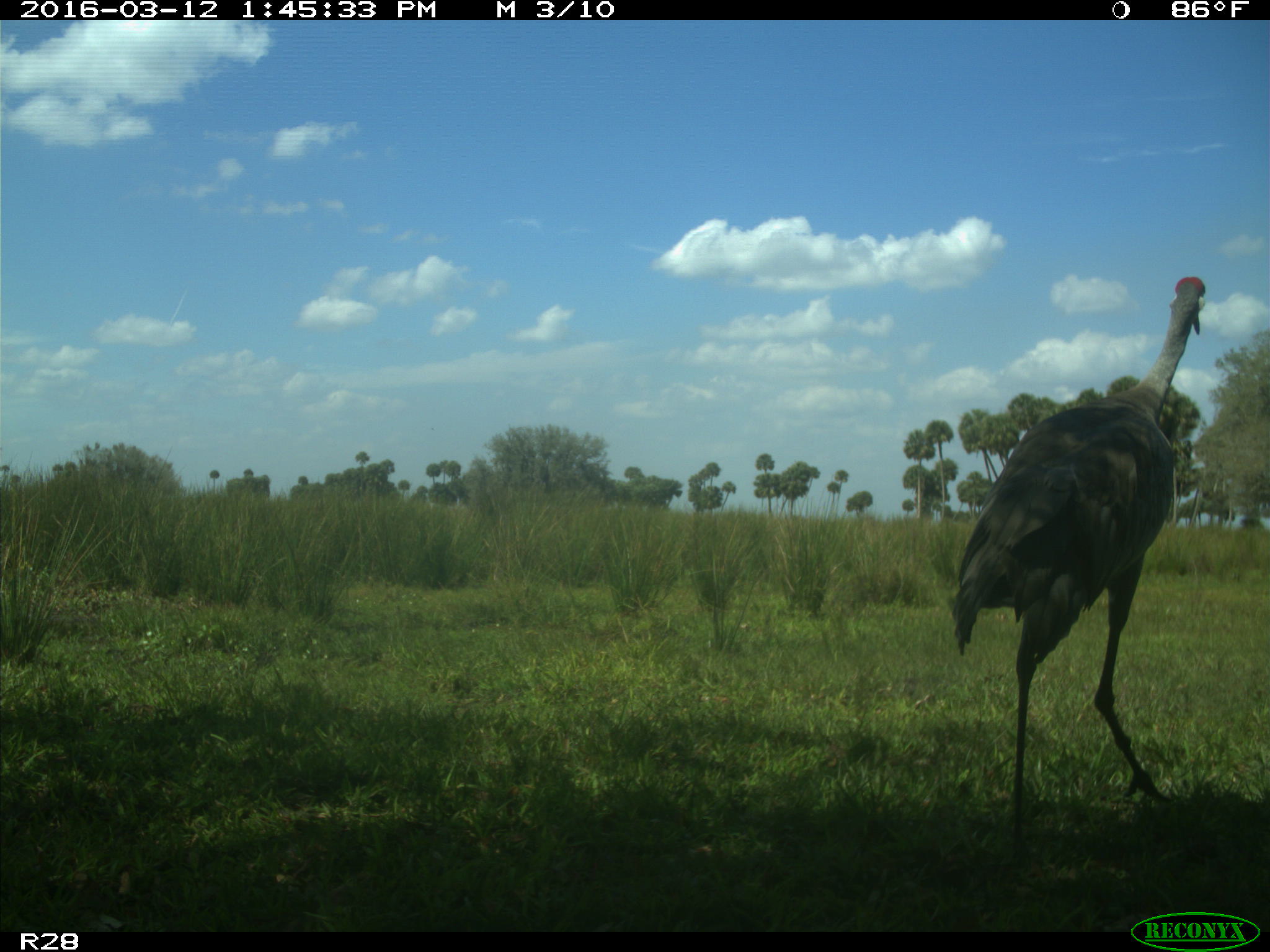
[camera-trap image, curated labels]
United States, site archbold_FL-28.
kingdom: Animalia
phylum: Chordata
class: Aves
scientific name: Aves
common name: birds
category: unidentified bird